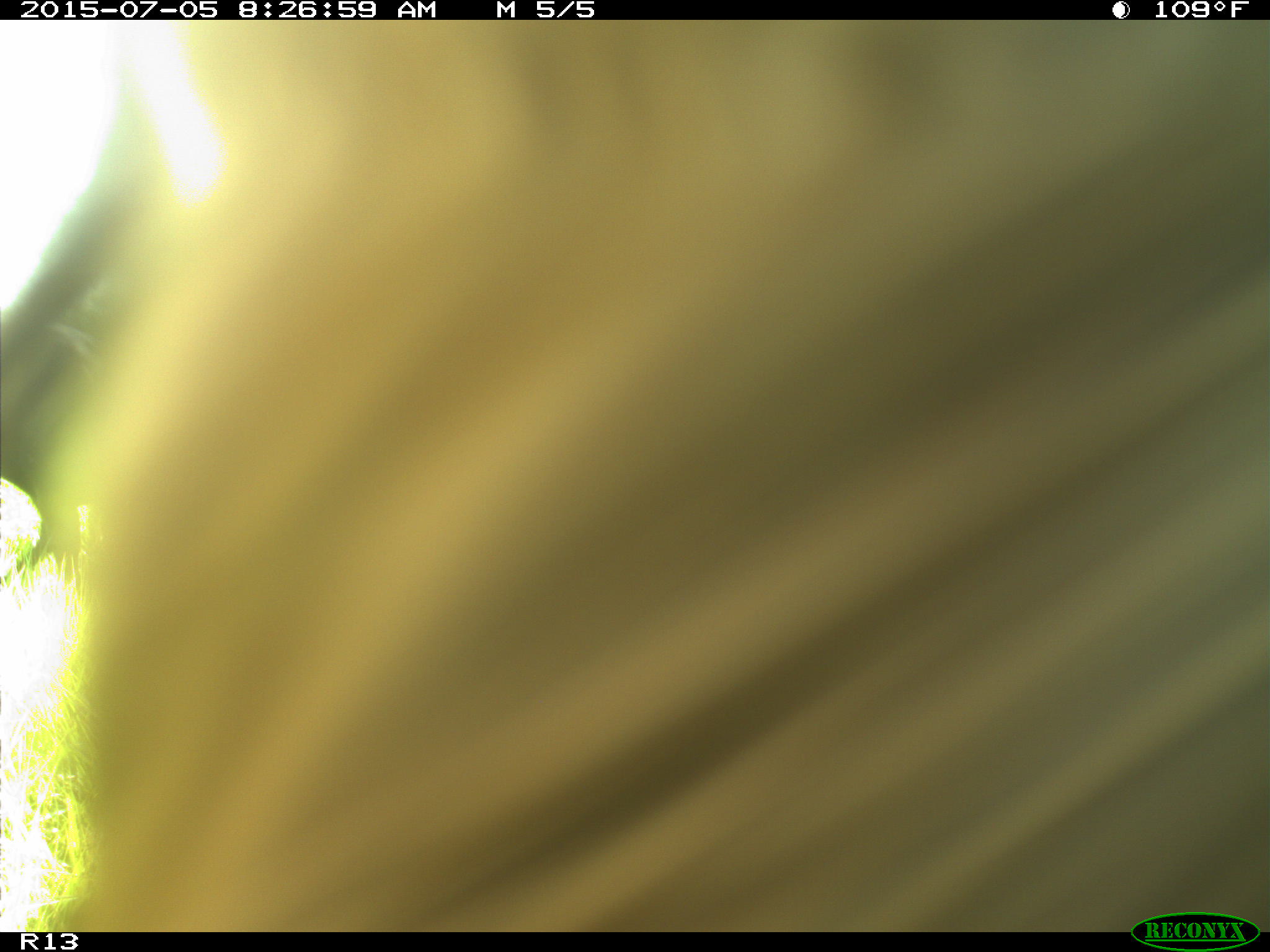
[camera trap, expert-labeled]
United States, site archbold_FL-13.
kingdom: Animalia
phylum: Chordata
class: Mammalia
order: Artiodactyla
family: Bovidae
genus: Bos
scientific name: Bos taurus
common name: domestic cow